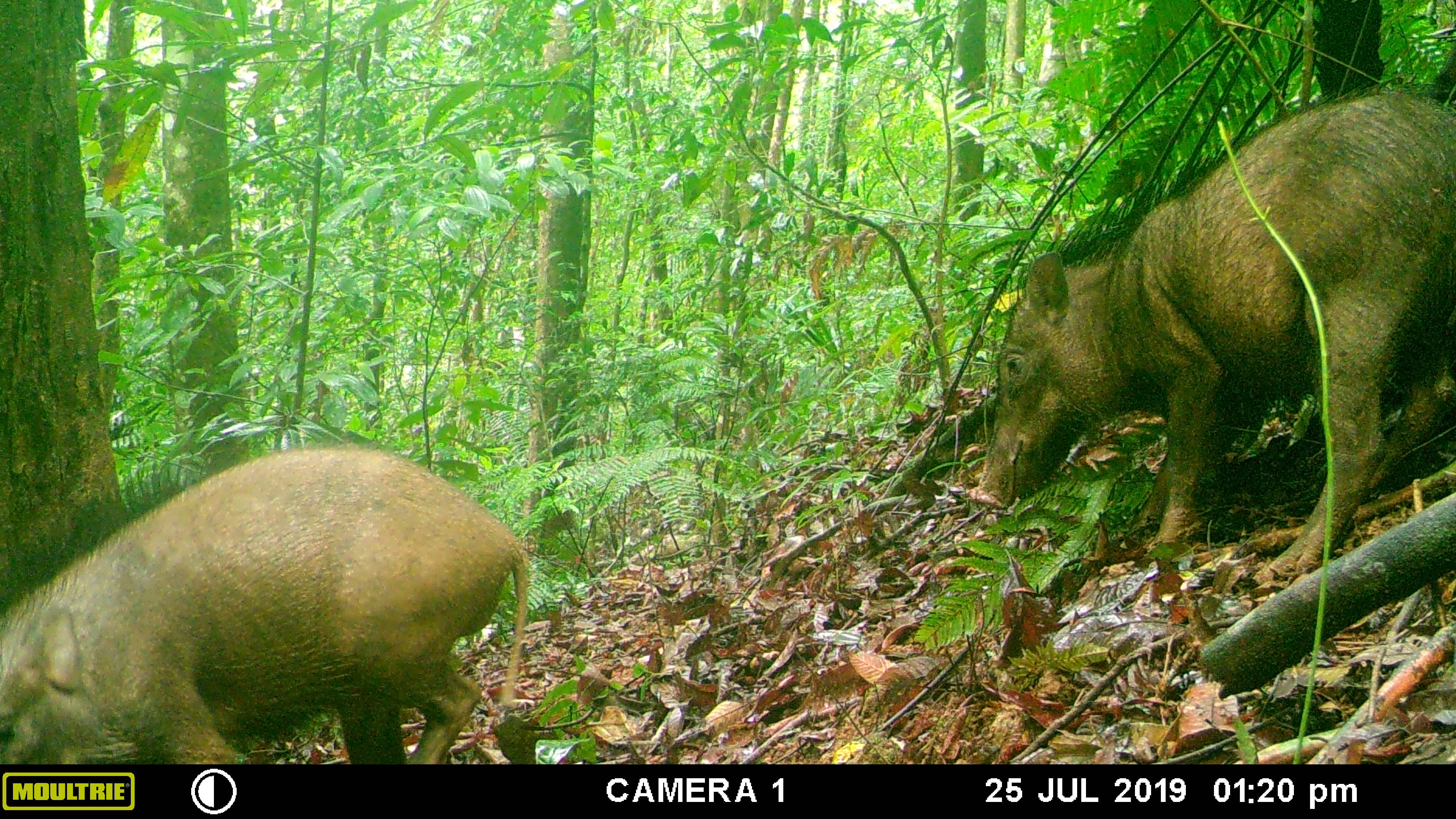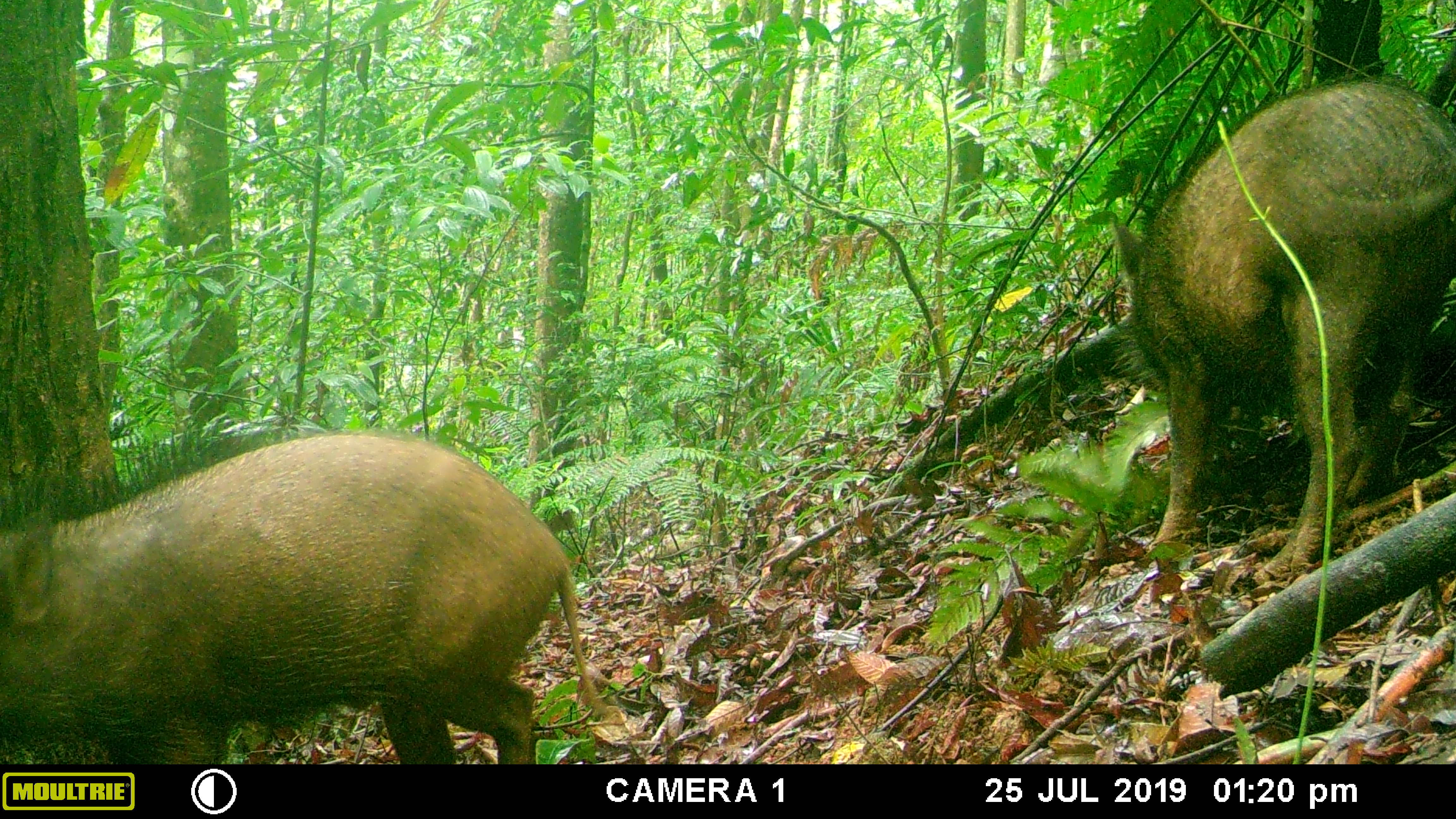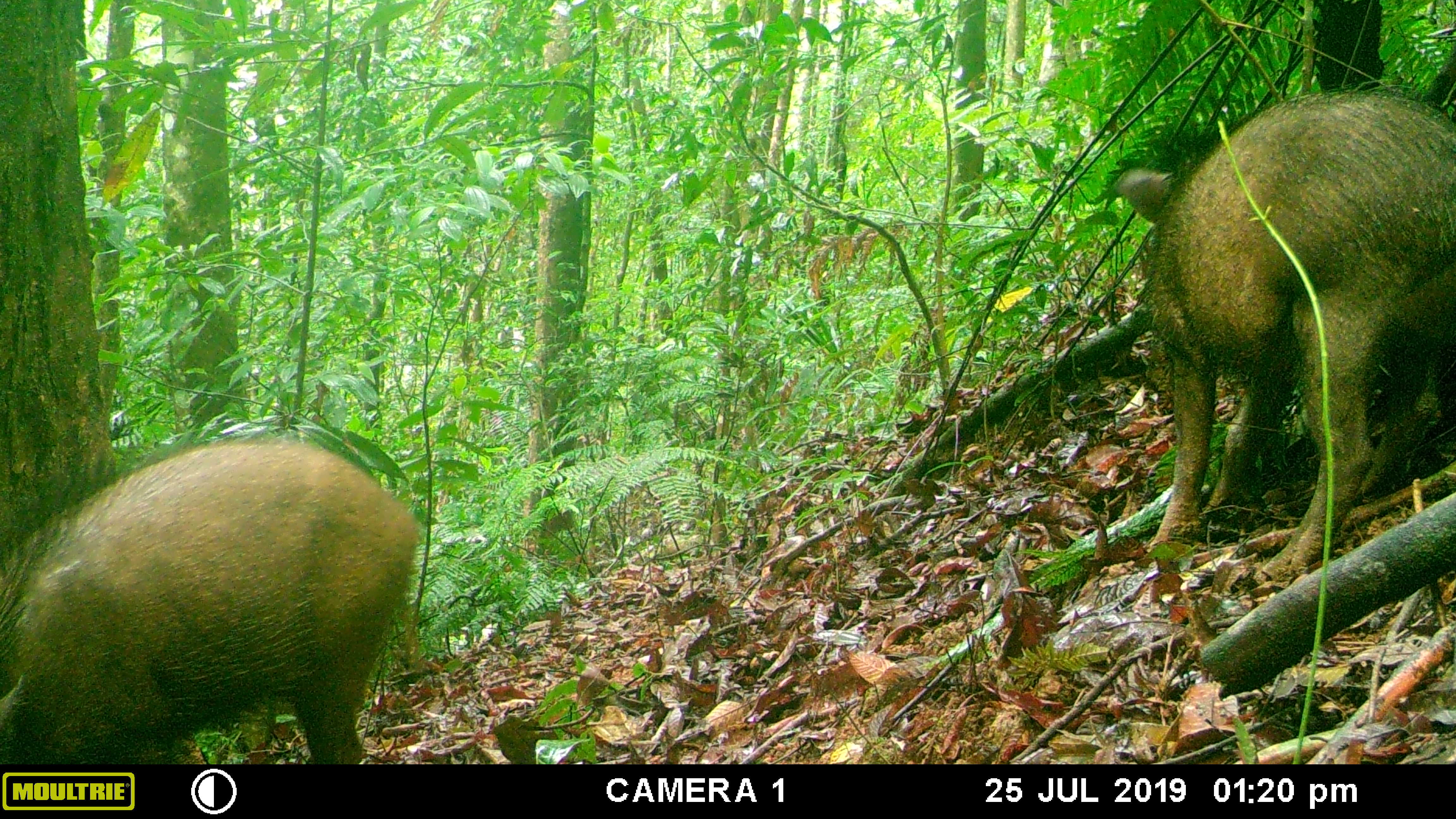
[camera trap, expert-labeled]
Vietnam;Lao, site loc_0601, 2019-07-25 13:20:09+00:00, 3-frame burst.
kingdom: Animalia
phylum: Chordata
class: Mammalia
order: Artiodactyla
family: Suidae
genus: Sus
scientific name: Sus scrofa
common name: eurasian wild pig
Eurasian wild pig (Sus scrofa). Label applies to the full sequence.